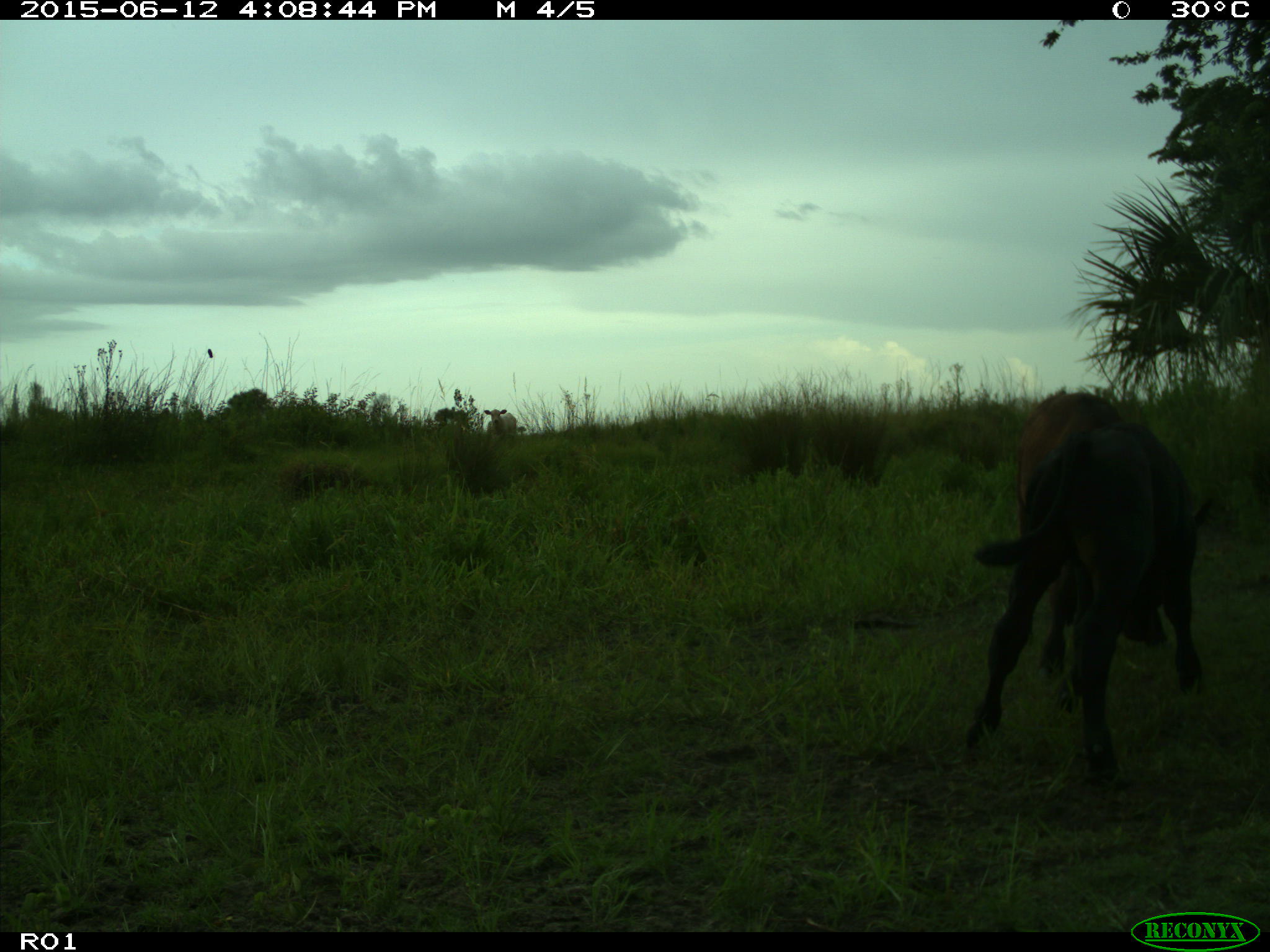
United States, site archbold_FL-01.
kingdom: Animalia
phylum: Chordata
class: Mammalia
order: Artiodactyla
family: Bovidae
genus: Bos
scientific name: Bos taurus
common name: domestic cow